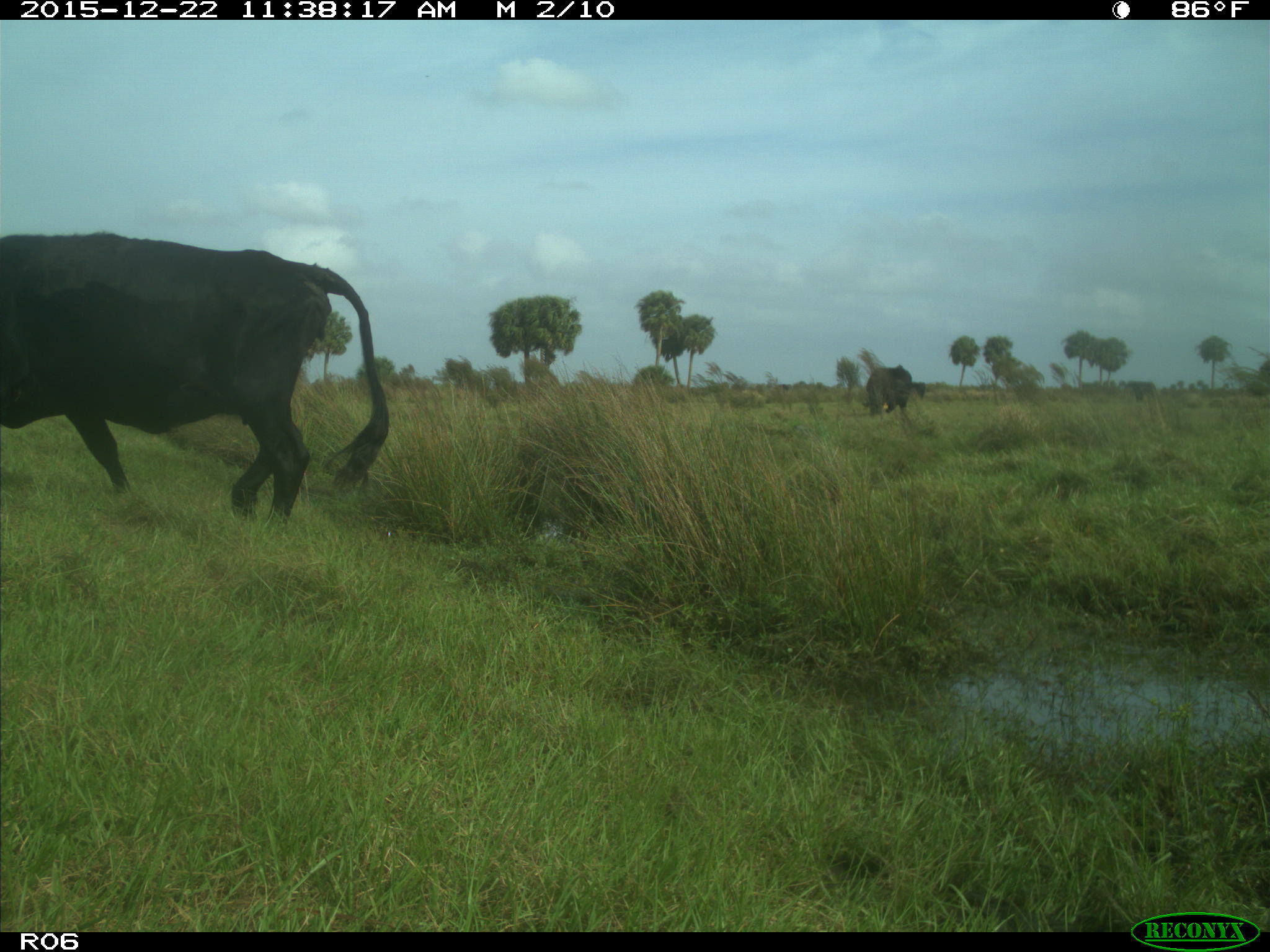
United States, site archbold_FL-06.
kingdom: Animalia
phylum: Chordata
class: Mammalia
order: Artiodactyla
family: Bovidae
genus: Bos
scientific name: Bos taurus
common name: domestic cow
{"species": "Bos taurus (domestic cow)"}